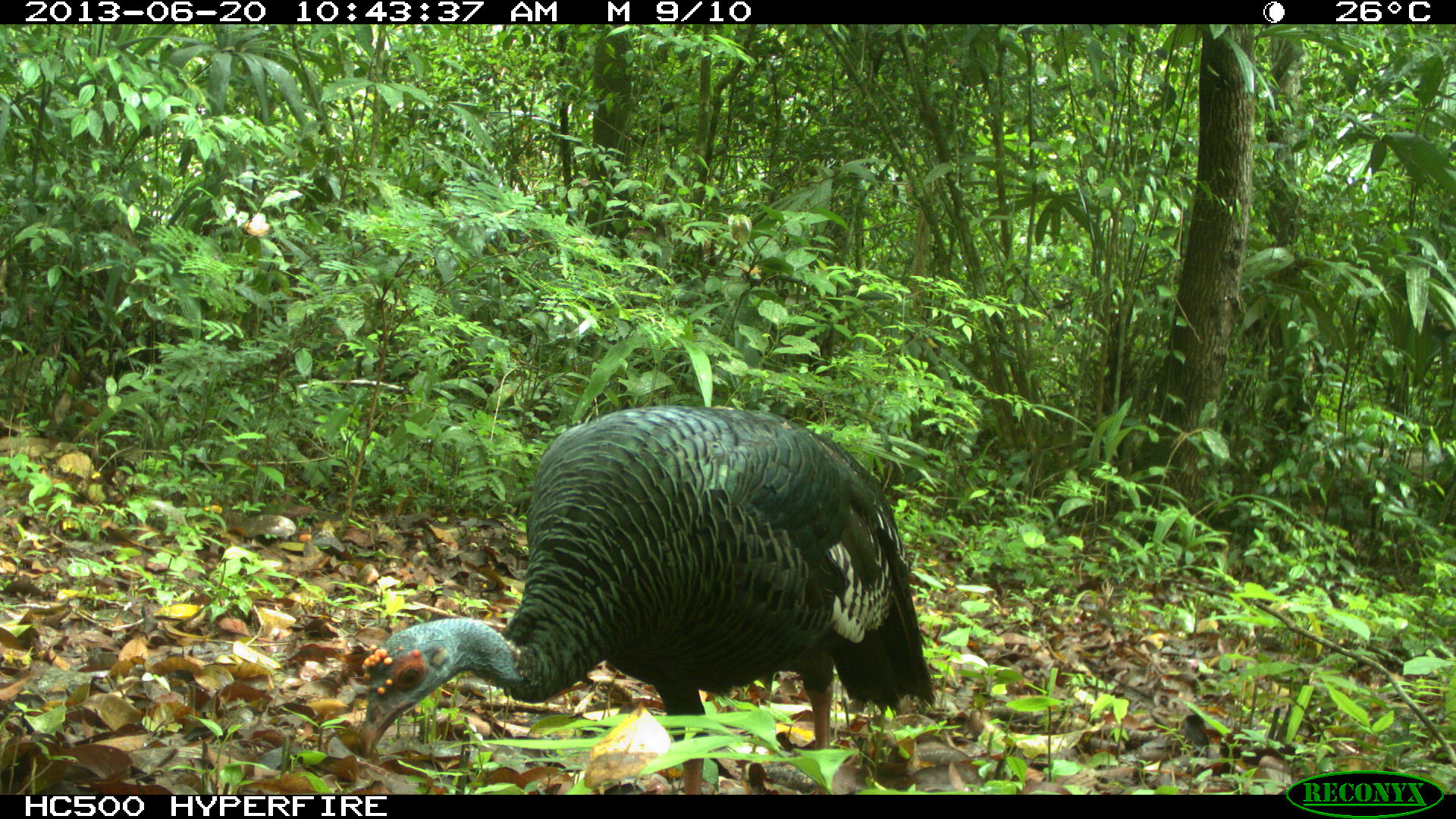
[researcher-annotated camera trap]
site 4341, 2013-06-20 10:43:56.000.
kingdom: Animalia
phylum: Chordata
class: Aves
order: Galliformes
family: Phasianidae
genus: Meleagris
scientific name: Meleagris ocellata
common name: ocellated turkey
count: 1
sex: female